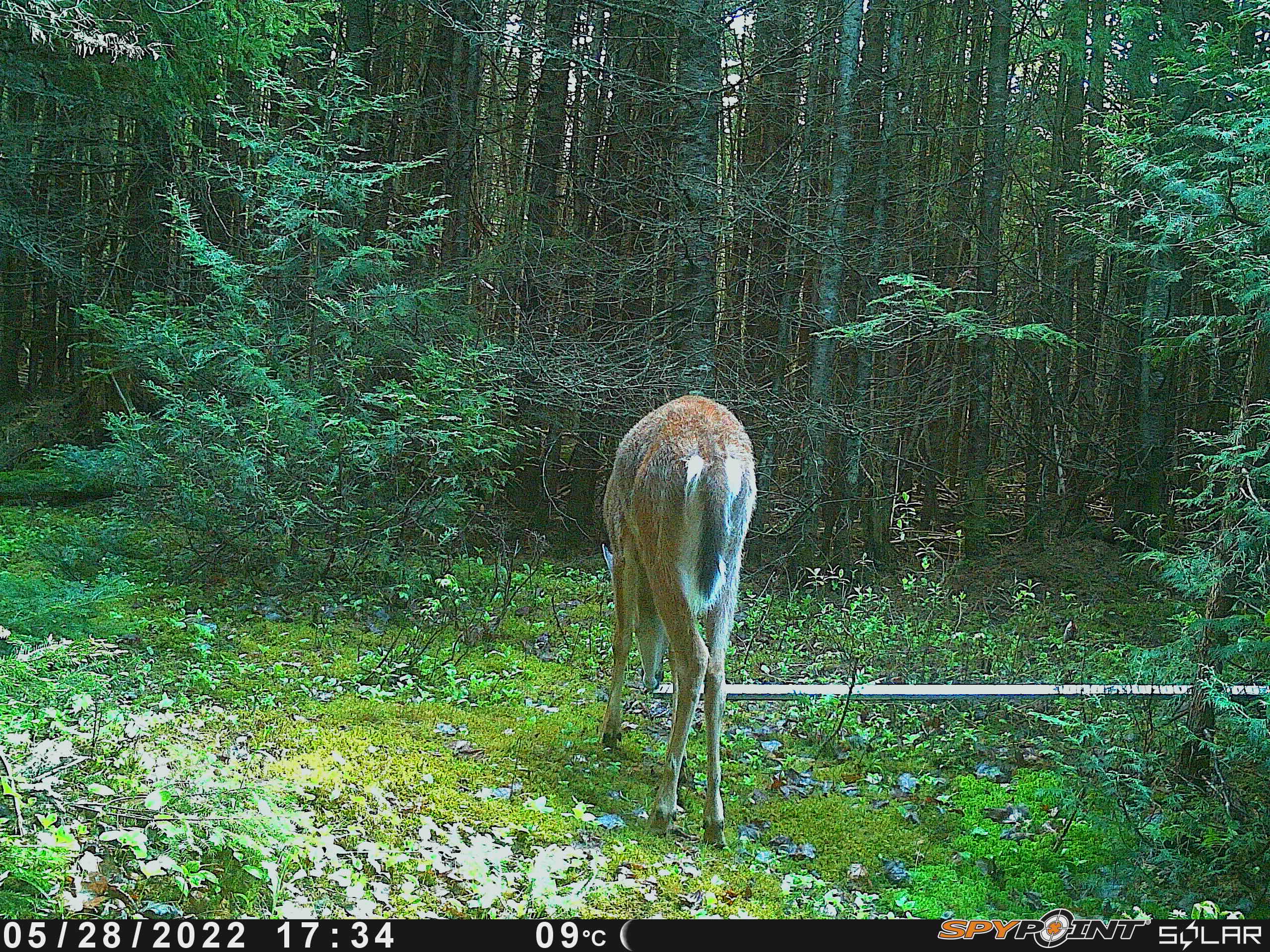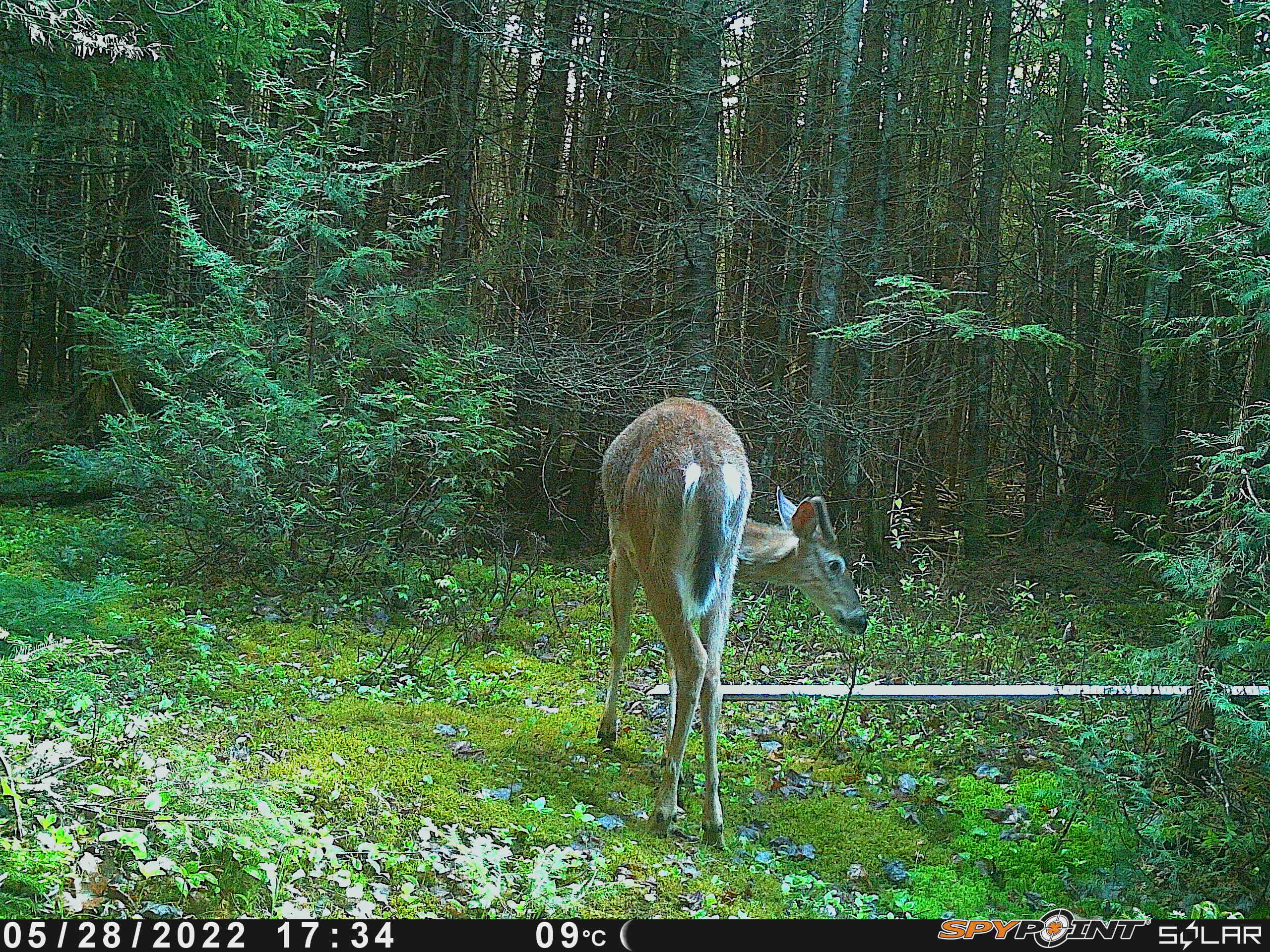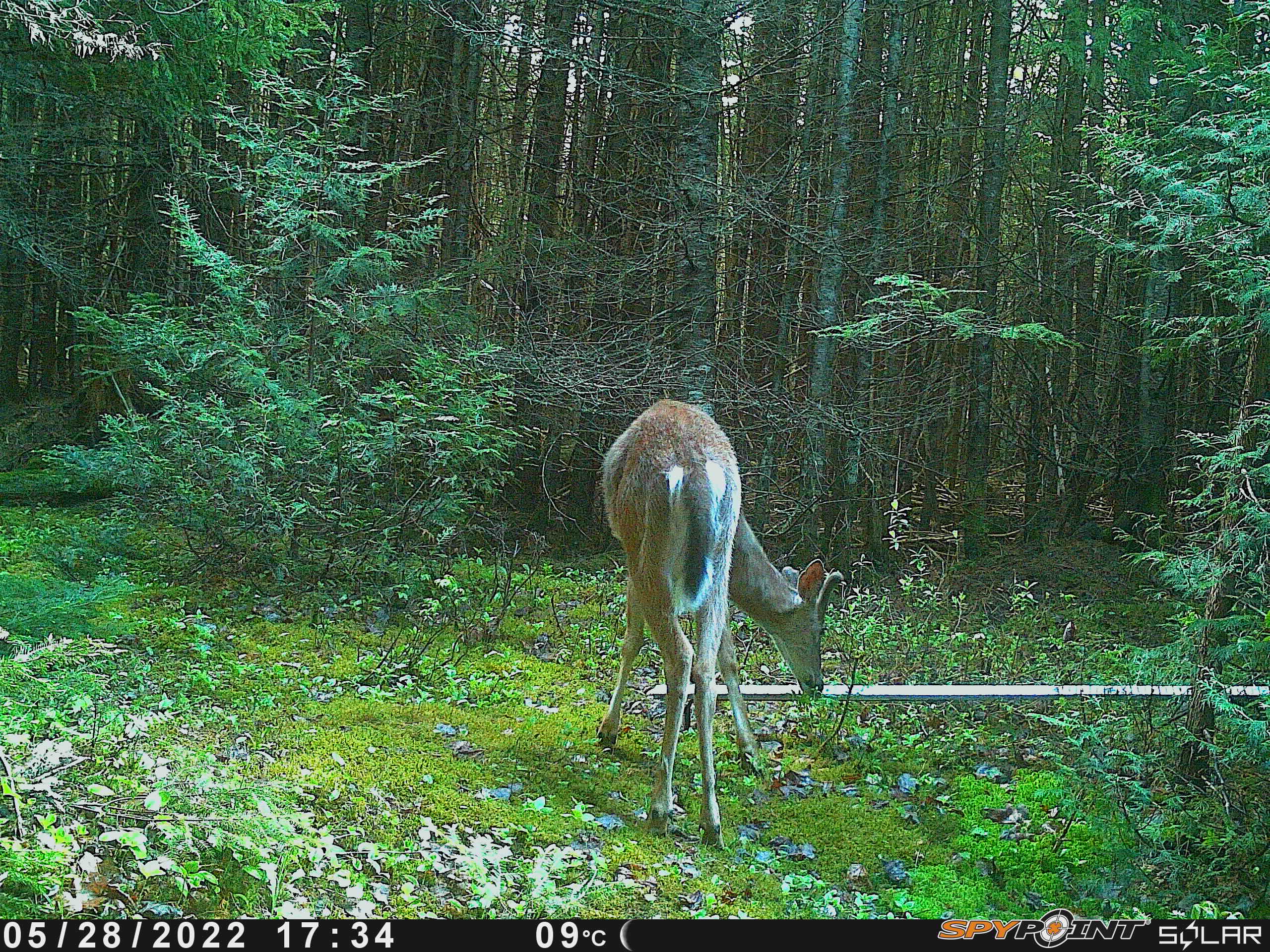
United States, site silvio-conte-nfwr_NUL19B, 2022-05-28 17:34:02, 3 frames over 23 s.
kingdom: Animalia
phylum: Chordata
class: Mammalia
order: Artiodactyla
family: Cervidae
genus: Odocoileus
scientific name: Odocoileus virginianus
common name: white-tailed deer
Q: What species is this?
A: White-tailed deer (Odocoileus virginianus).